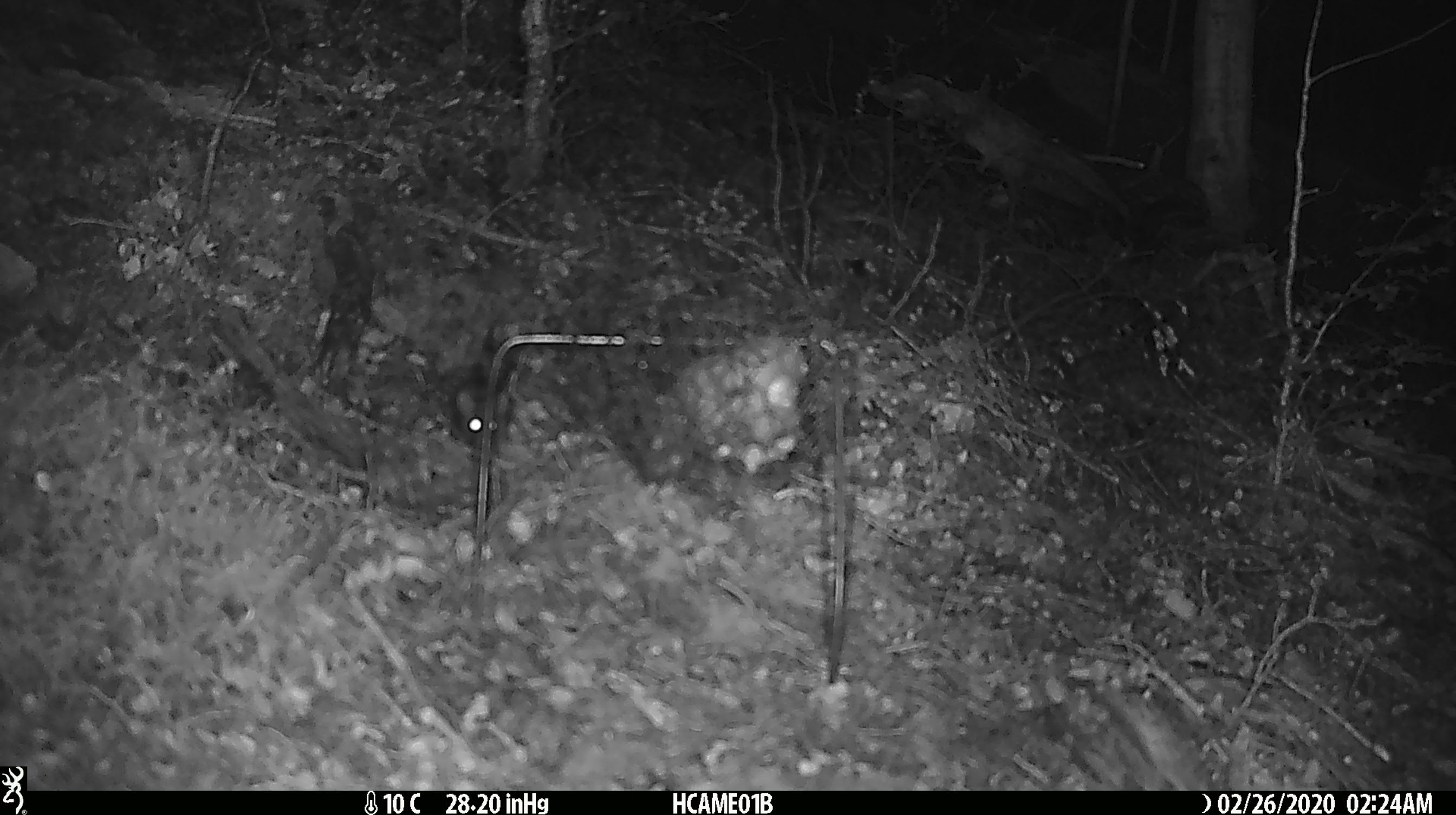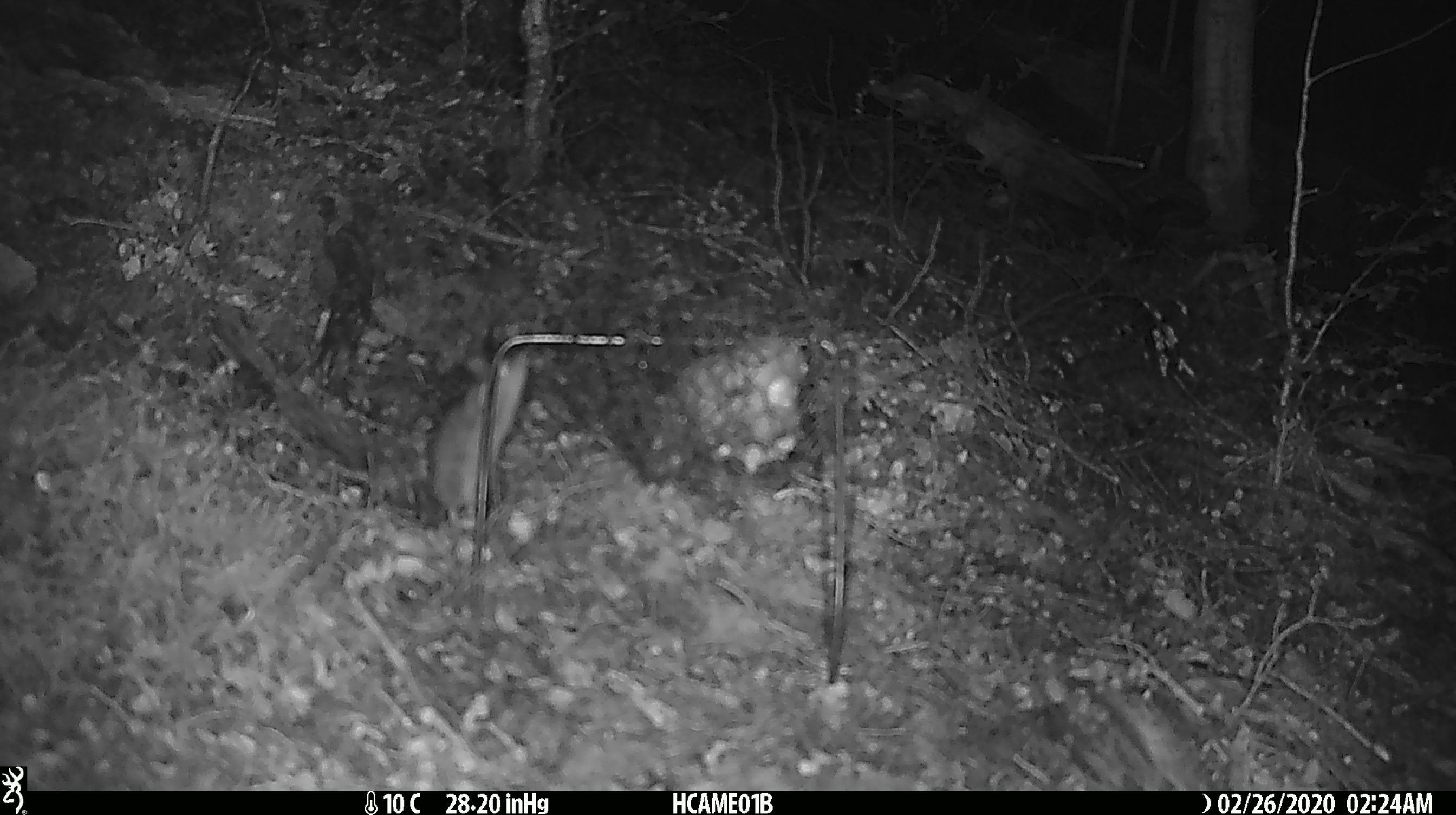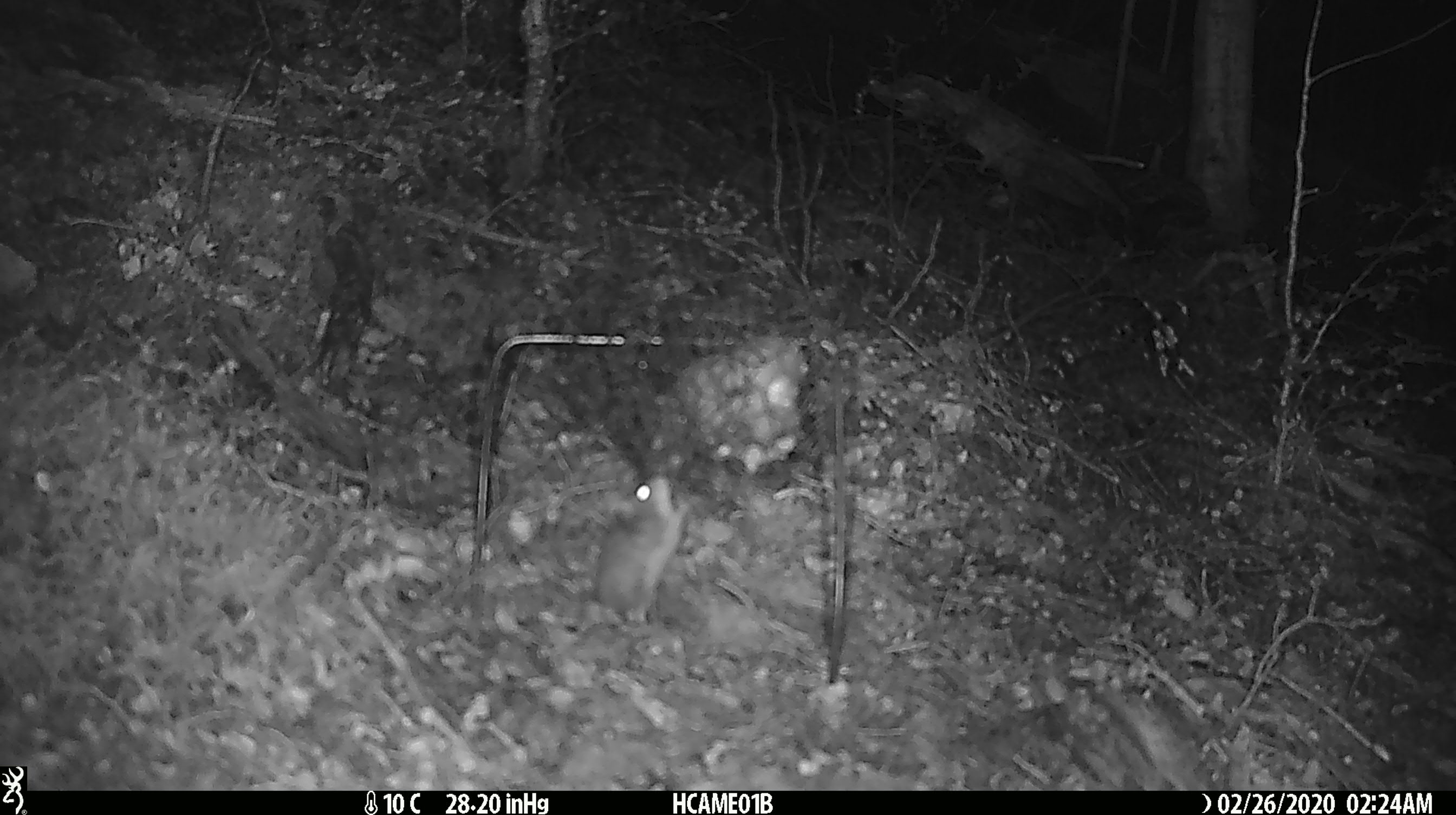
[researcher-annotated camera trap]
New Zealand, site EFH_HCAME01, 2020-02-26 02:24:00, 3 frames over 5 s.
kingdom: Animalia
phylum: Chordata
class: Mammalia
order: Rodentia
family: Muridae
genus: Mus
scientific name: Mus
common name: mouse